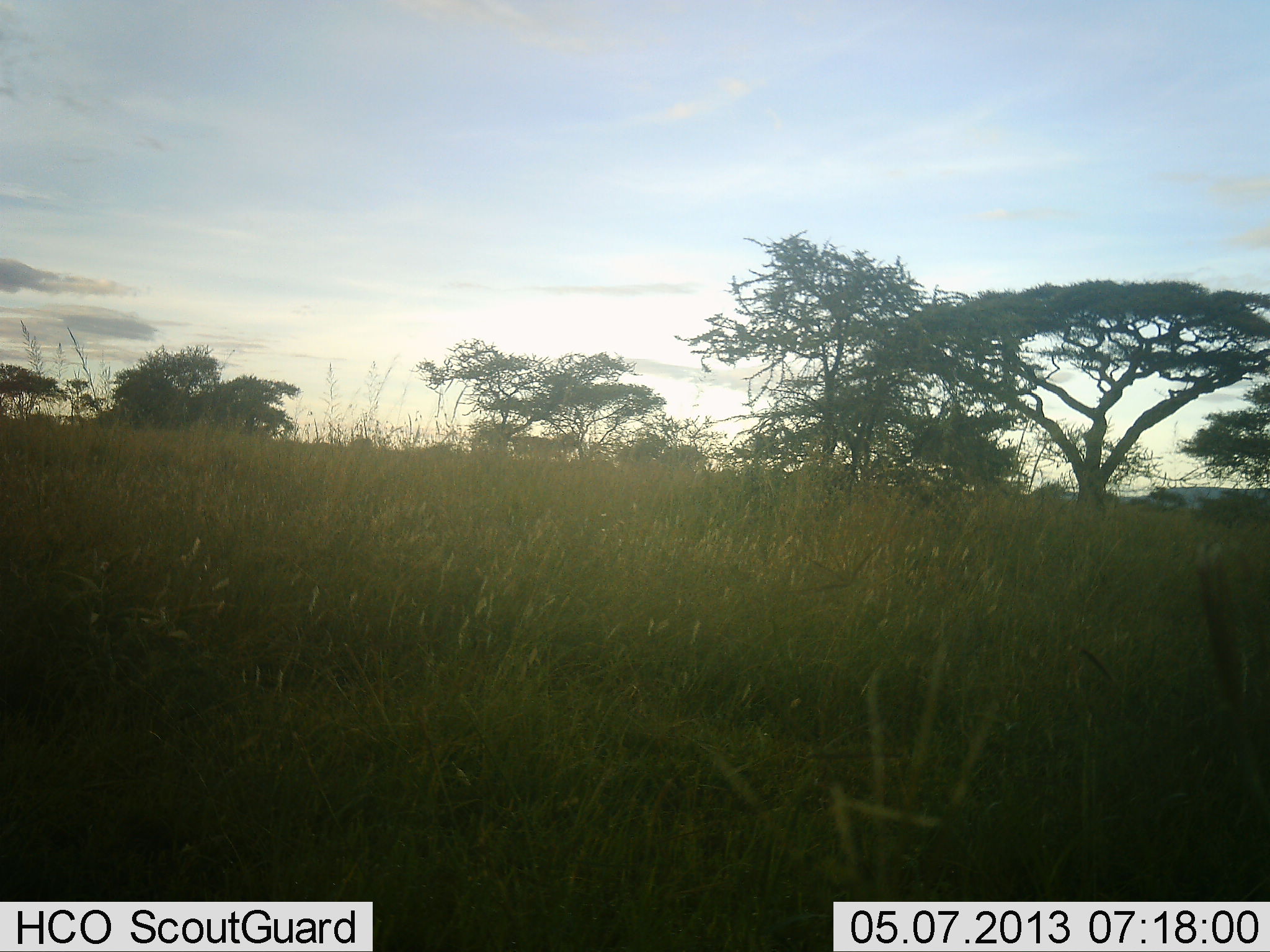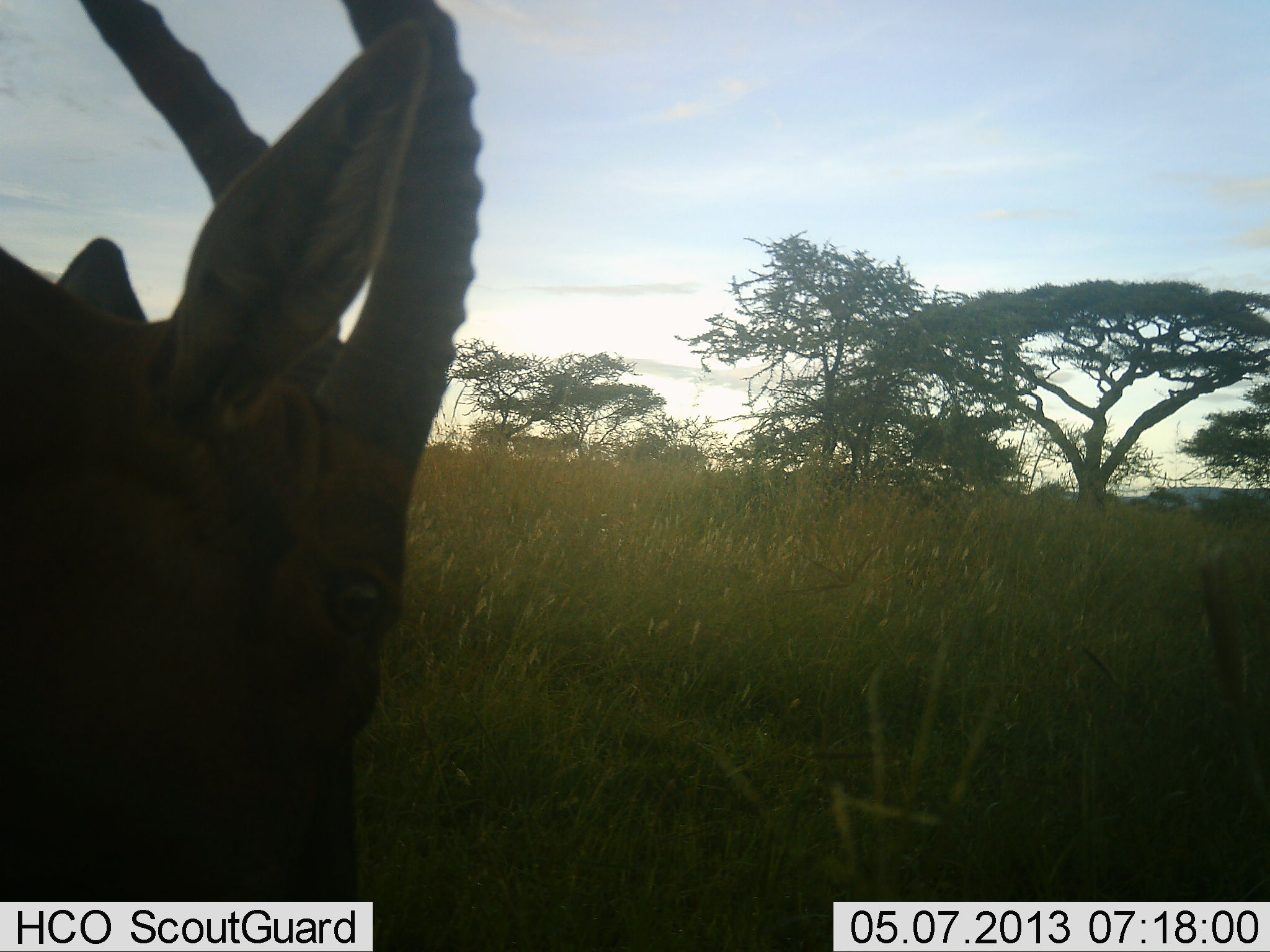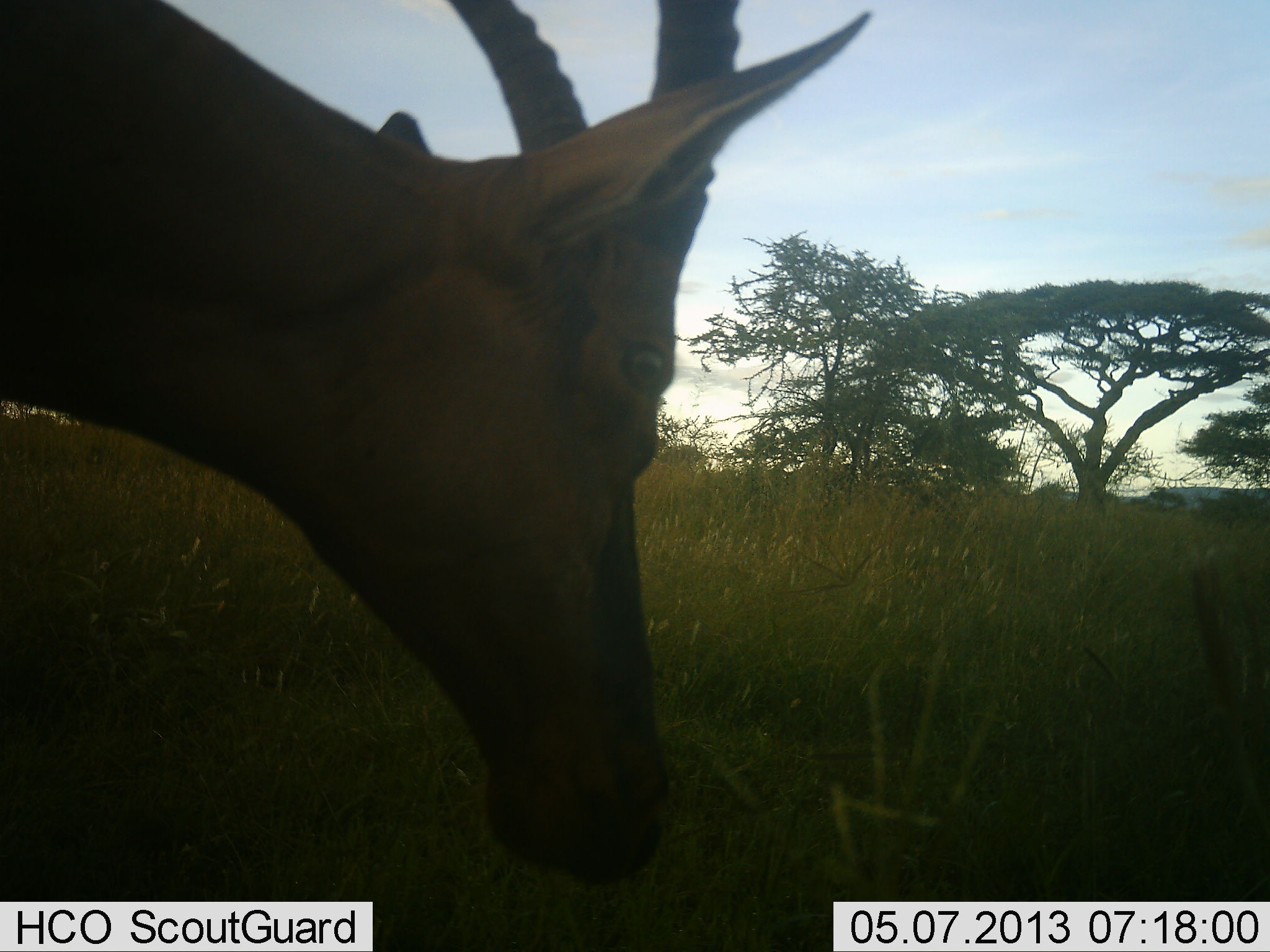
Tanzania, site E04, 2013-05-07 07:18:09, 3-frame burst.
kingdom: Animalia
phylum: Chordata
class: Mammalia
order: Artiodactyla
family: Bovidae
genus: Damaliscus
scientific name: Damaliscus lunatus jimela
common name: topi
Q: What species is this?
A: Topi (Damaliscus lunatus jimela).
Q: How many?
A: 1.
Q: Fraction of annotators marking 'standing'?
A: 29%.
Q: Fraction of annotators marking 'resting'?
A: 0%.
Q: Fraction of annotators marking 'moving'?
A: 50%.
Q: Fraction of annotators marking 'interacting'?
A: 0%.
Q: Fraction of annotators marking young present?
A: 0%.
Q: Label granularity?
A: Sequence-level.